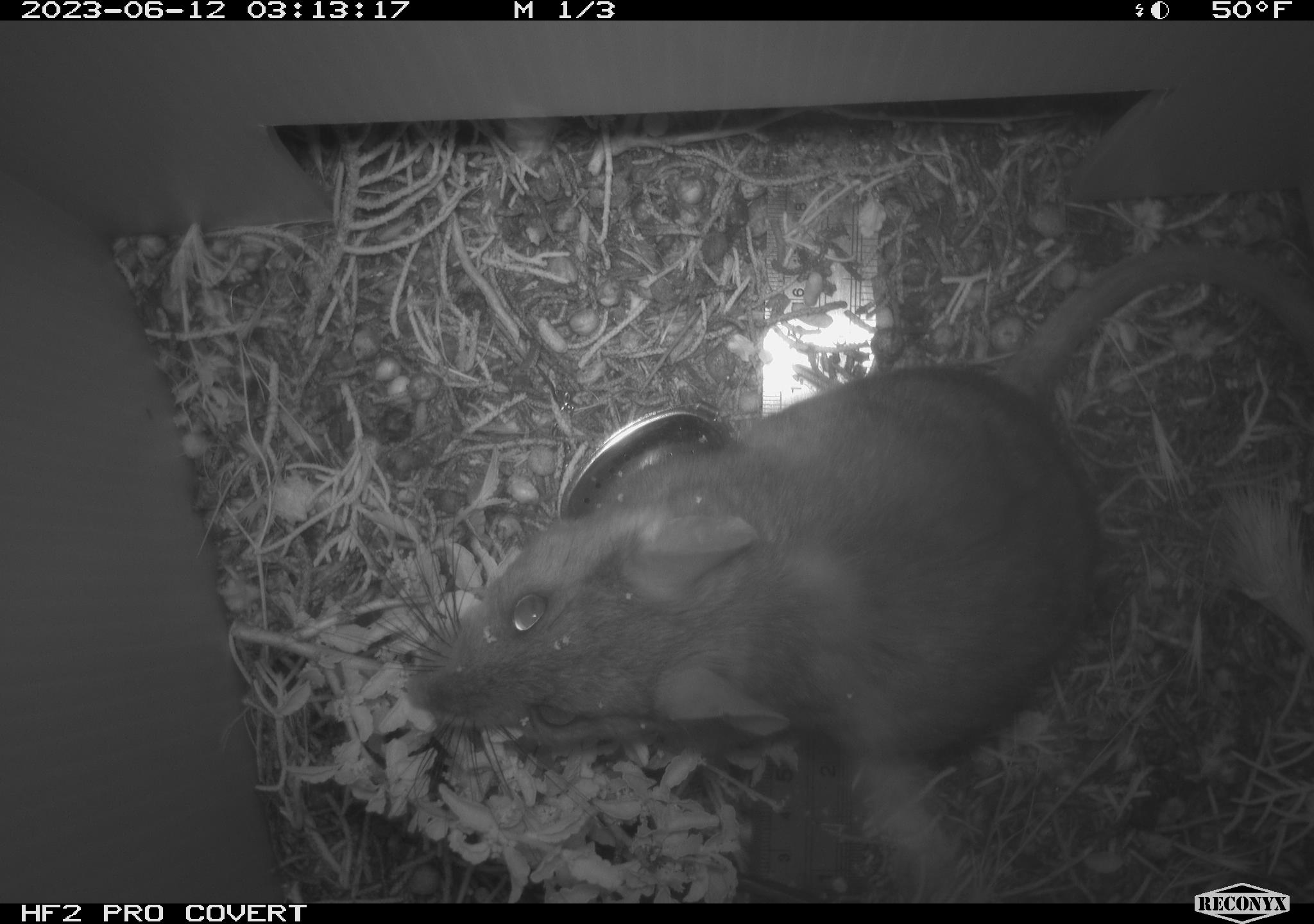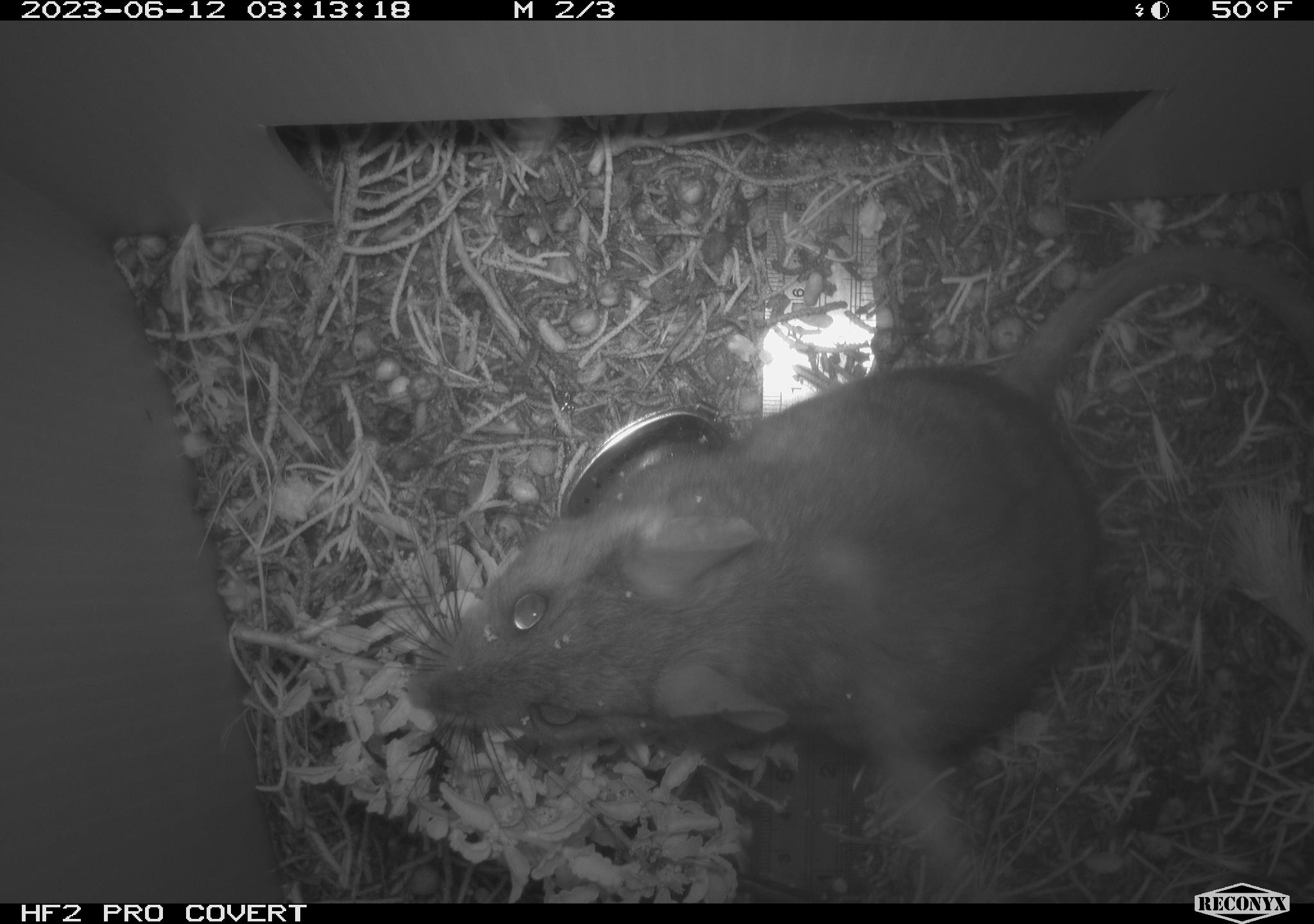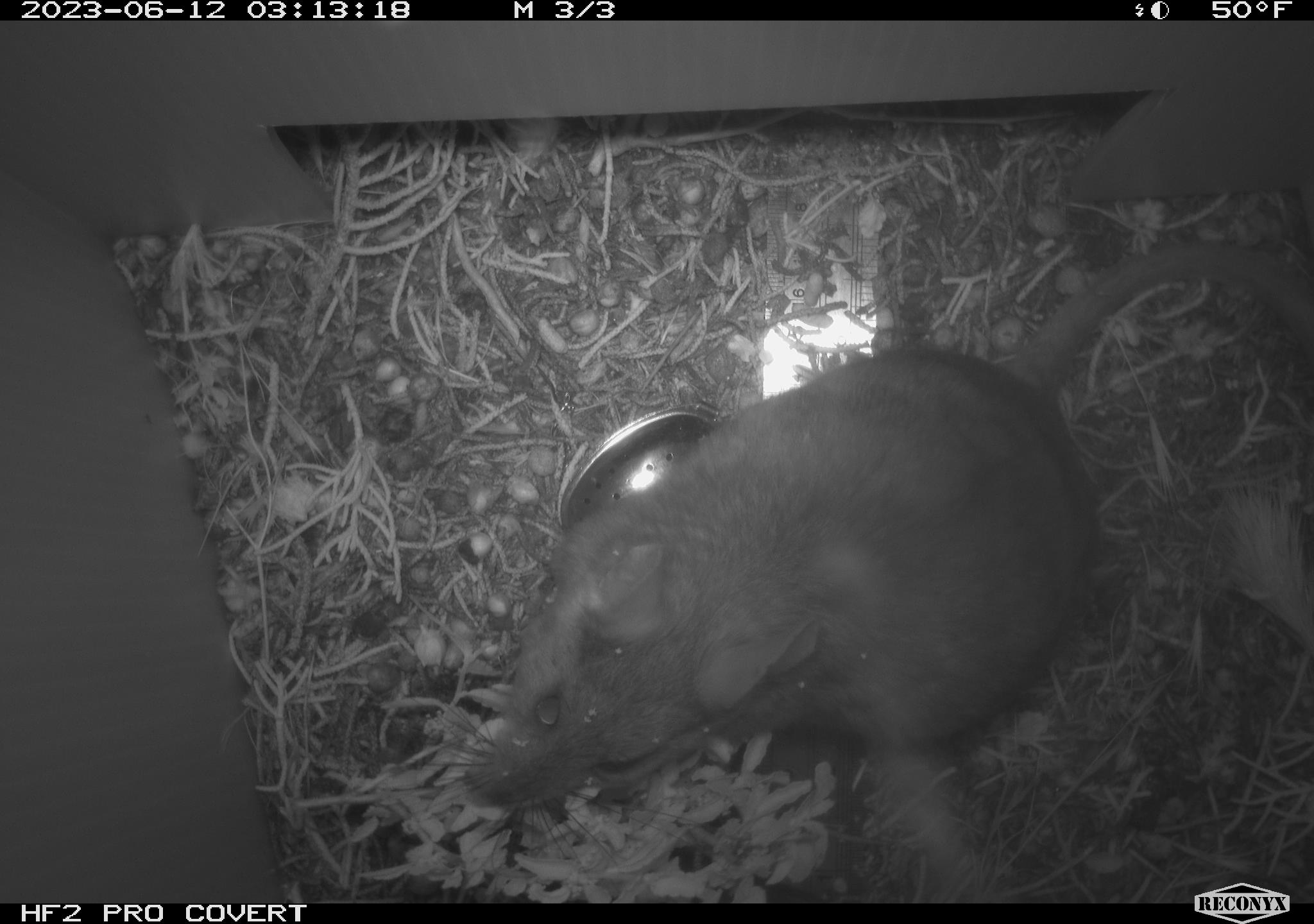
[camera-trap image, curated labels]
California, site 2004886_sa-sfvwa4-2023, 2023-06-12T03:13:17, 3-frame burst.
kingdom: Animalia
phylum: Chordata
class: Mammalia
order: Rodentia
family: Cricetidae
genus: Neotoma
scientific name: Neotoma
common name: pack rat or woodrat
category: neotoma species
Neotoma species (pack rat or woodrat) (Neotoma).